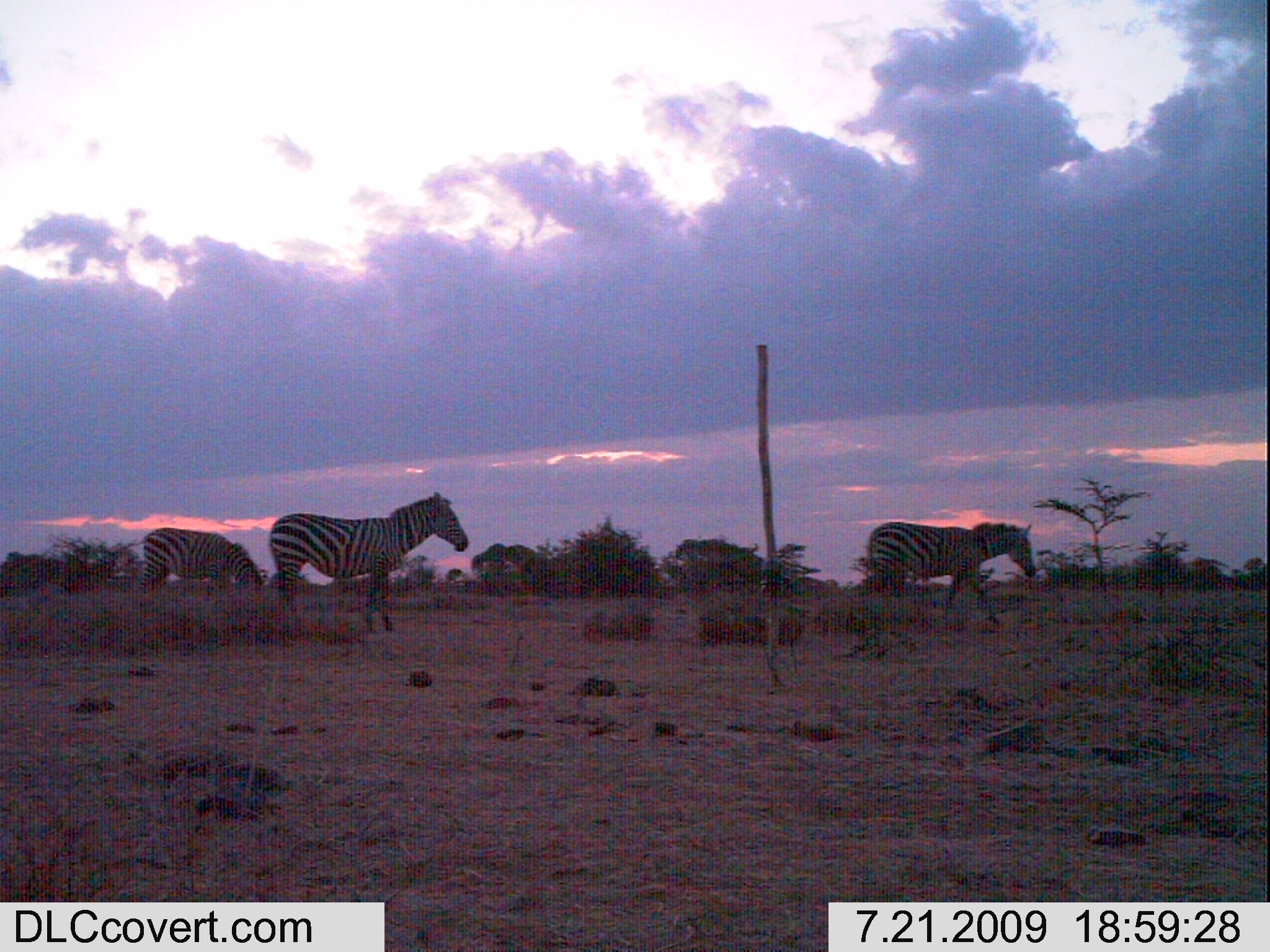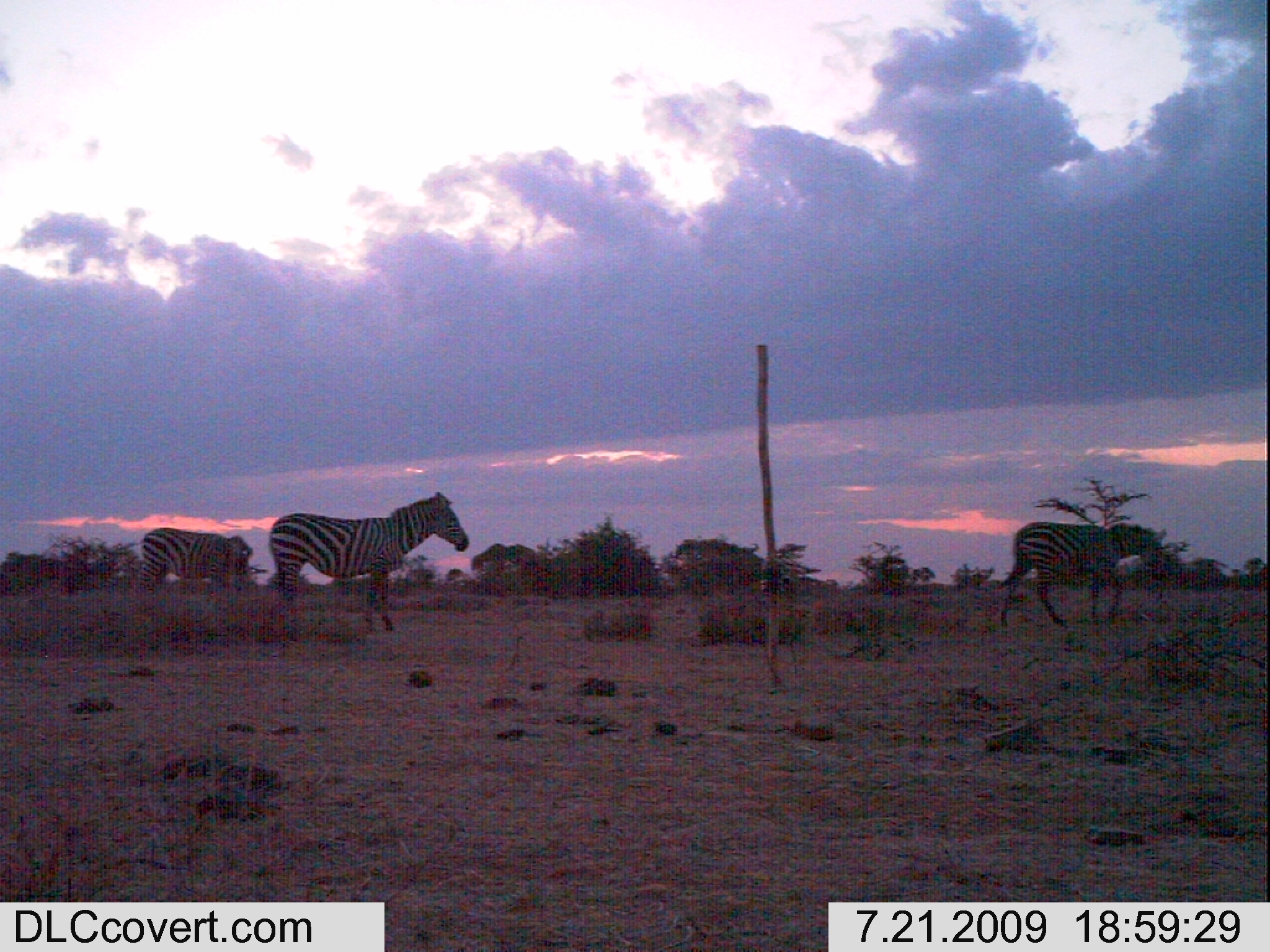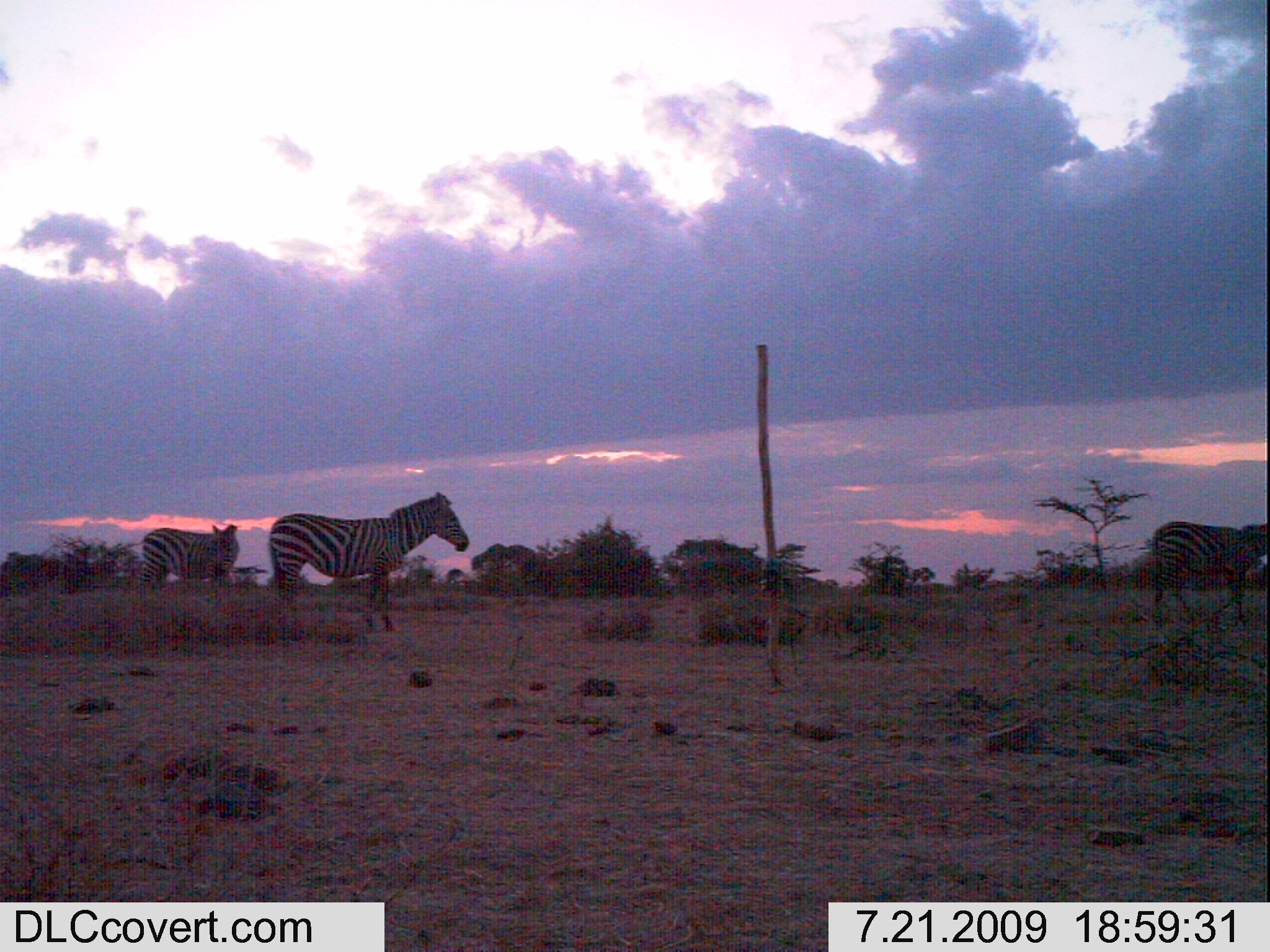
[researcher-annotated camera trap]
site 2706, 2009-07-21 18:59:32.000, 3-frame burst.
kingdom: Animalia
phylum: Chordata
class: Mammalia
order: Perissodactyla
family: Equidae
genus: Equus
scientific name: Equus quagga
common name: plains zebra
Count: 3.